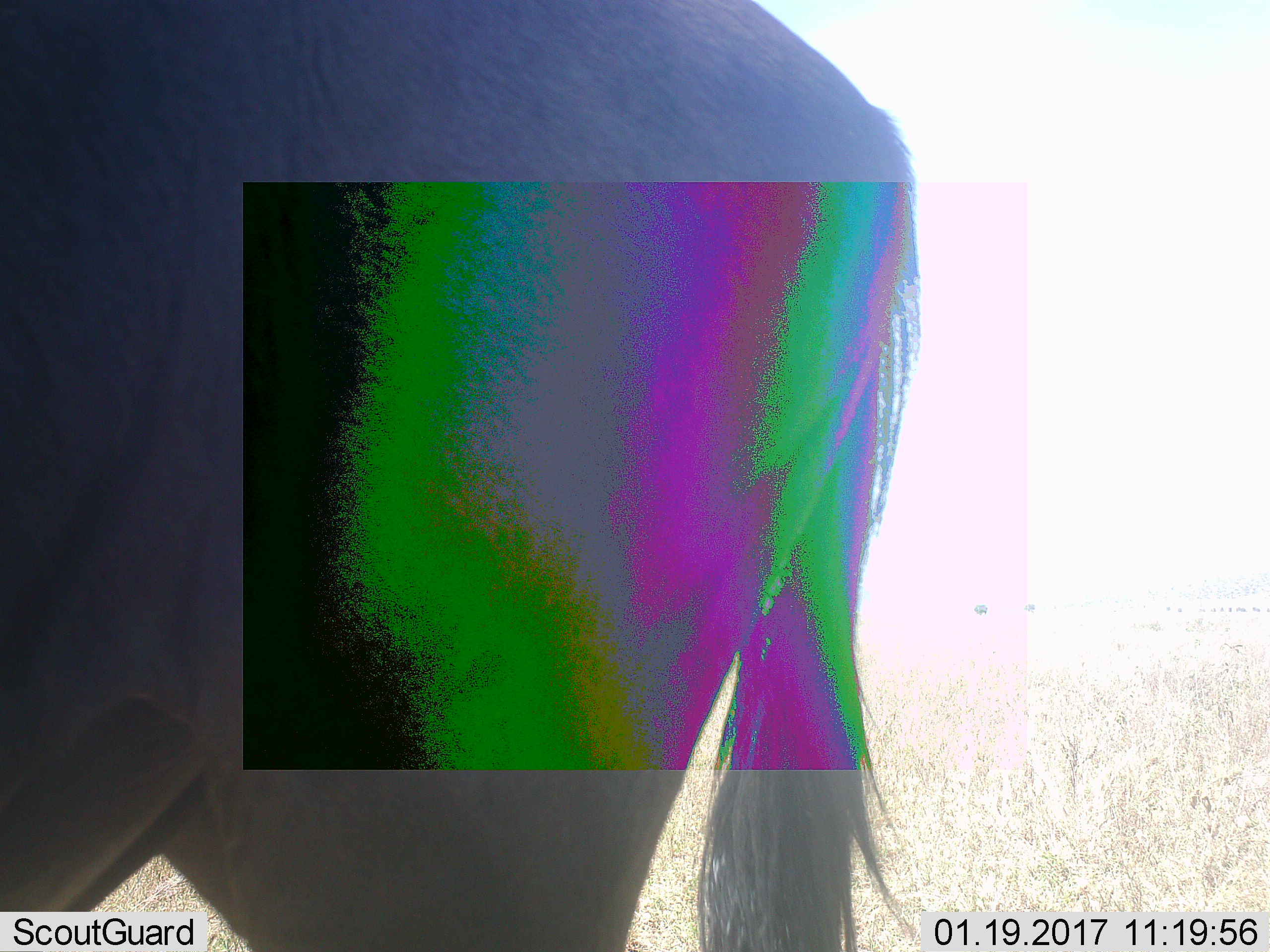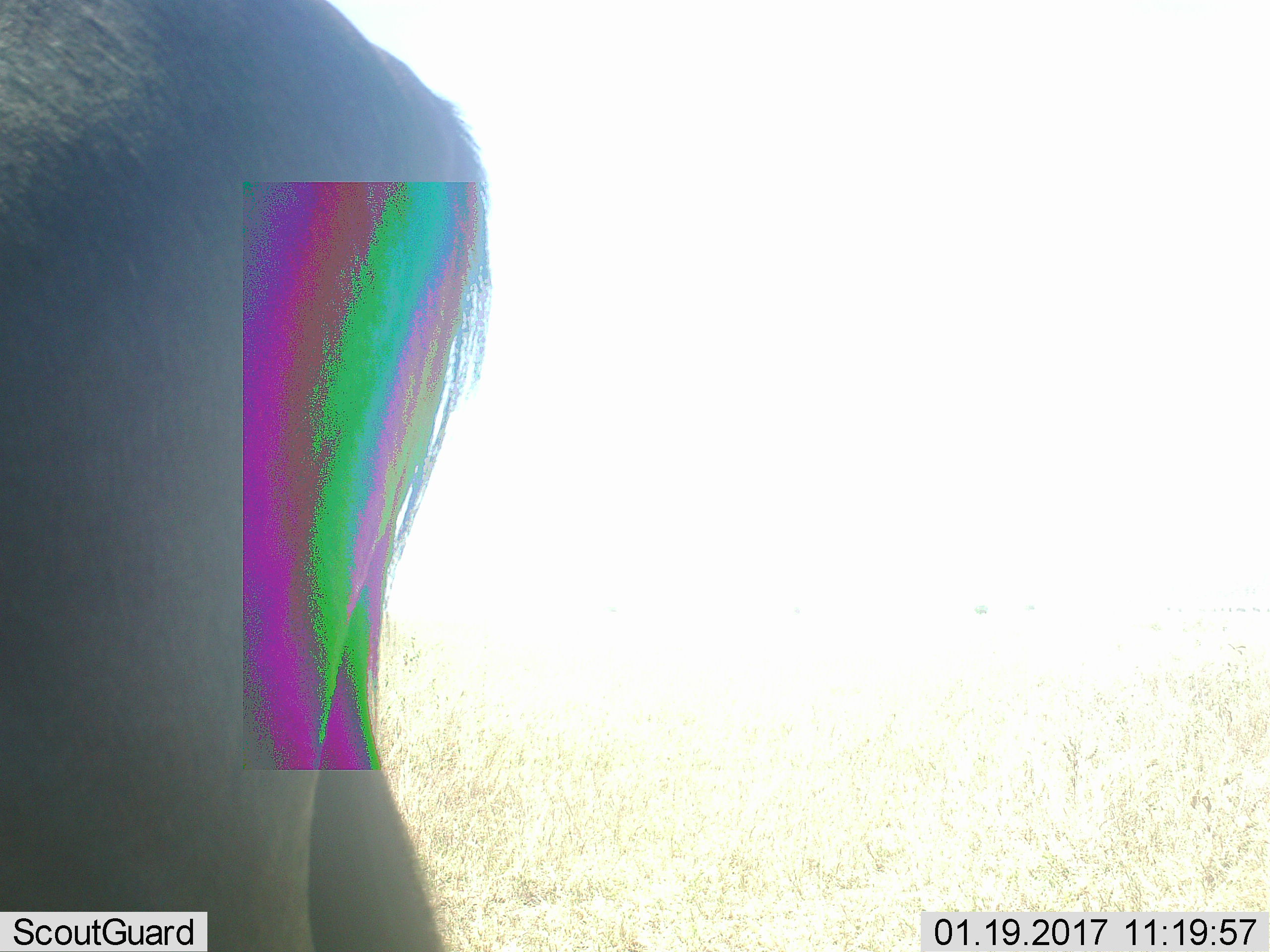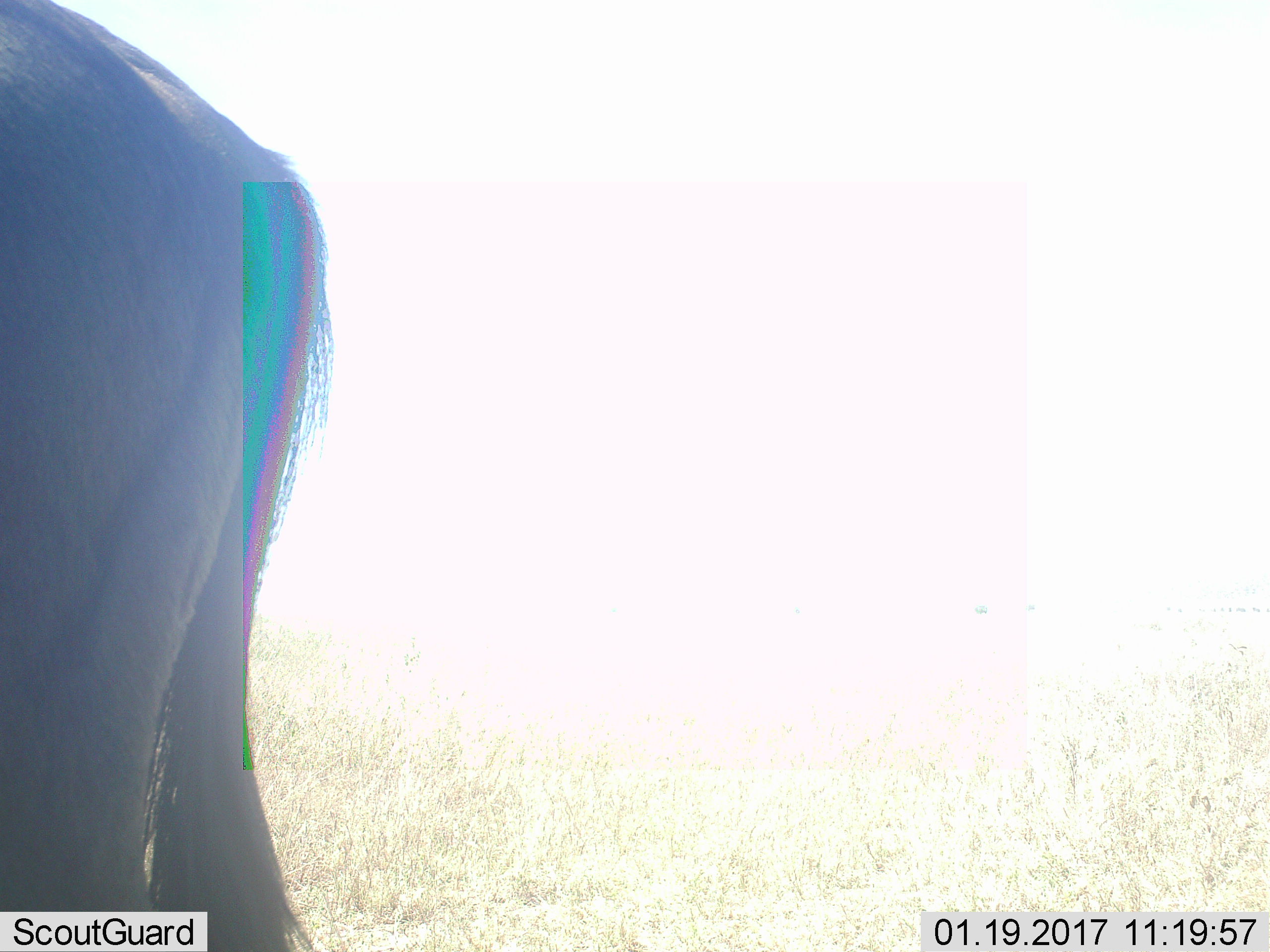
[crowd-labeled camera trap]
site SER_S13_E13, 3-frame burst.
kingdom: Animalia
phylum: Chordata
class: Mammalia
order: Artiodactyla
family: Bovidae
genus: Connochaetes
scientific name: Connochaetes taurinus taurinus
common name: blue wildebeest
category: wildebeestblue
Wildebeestblue (blue wildebeest) (Connochaetes taurinus taurinus), count 1. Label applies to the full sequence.